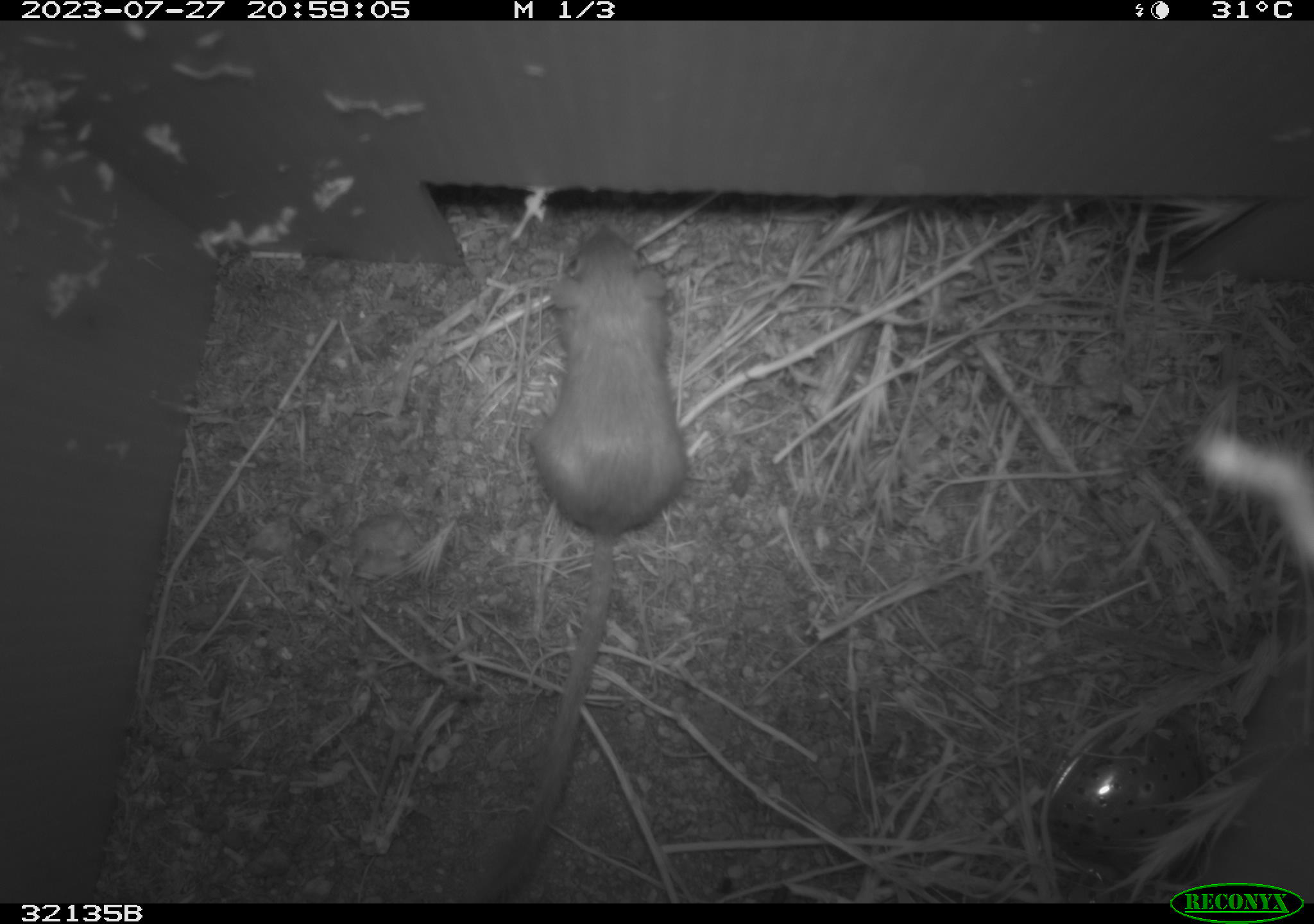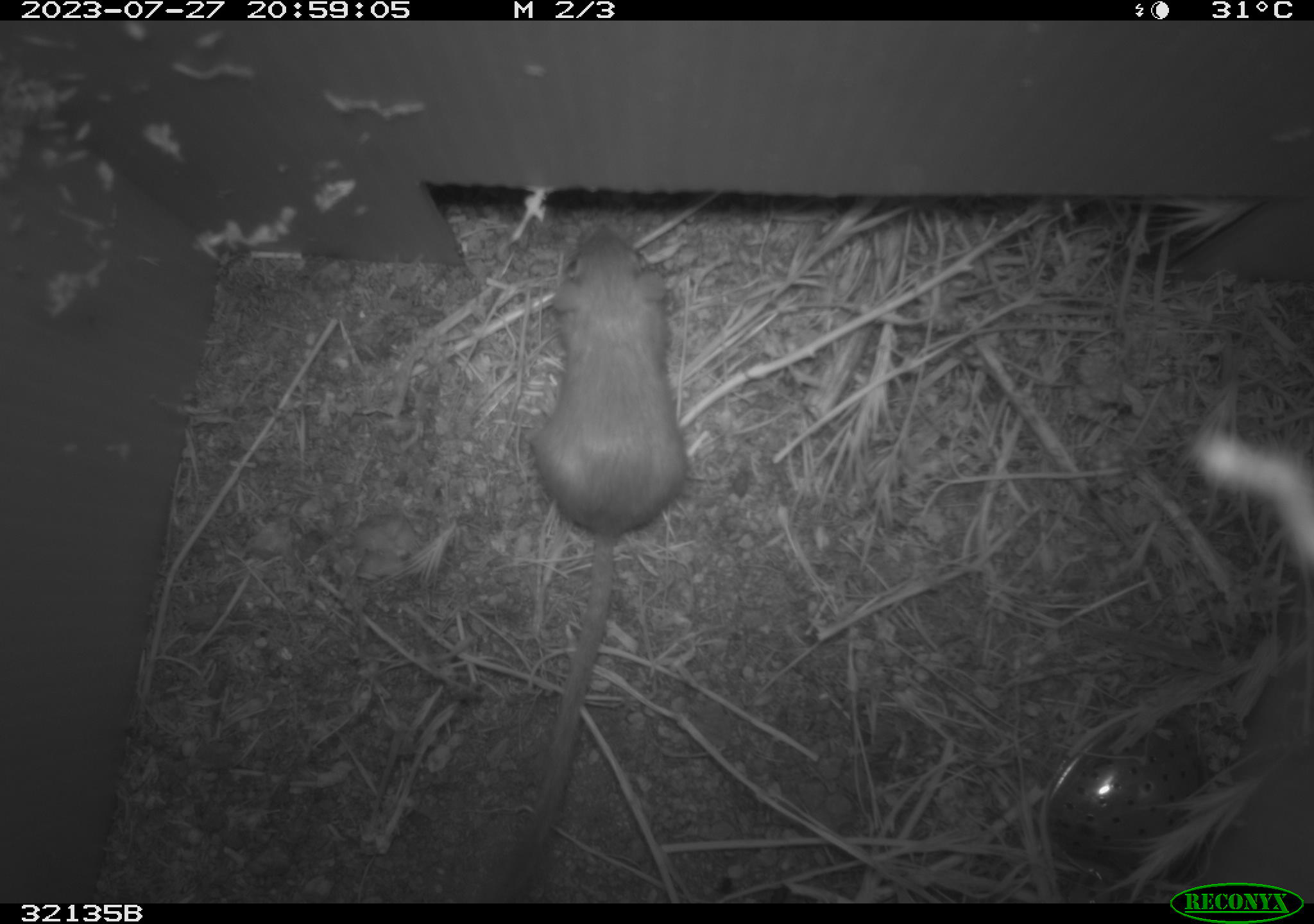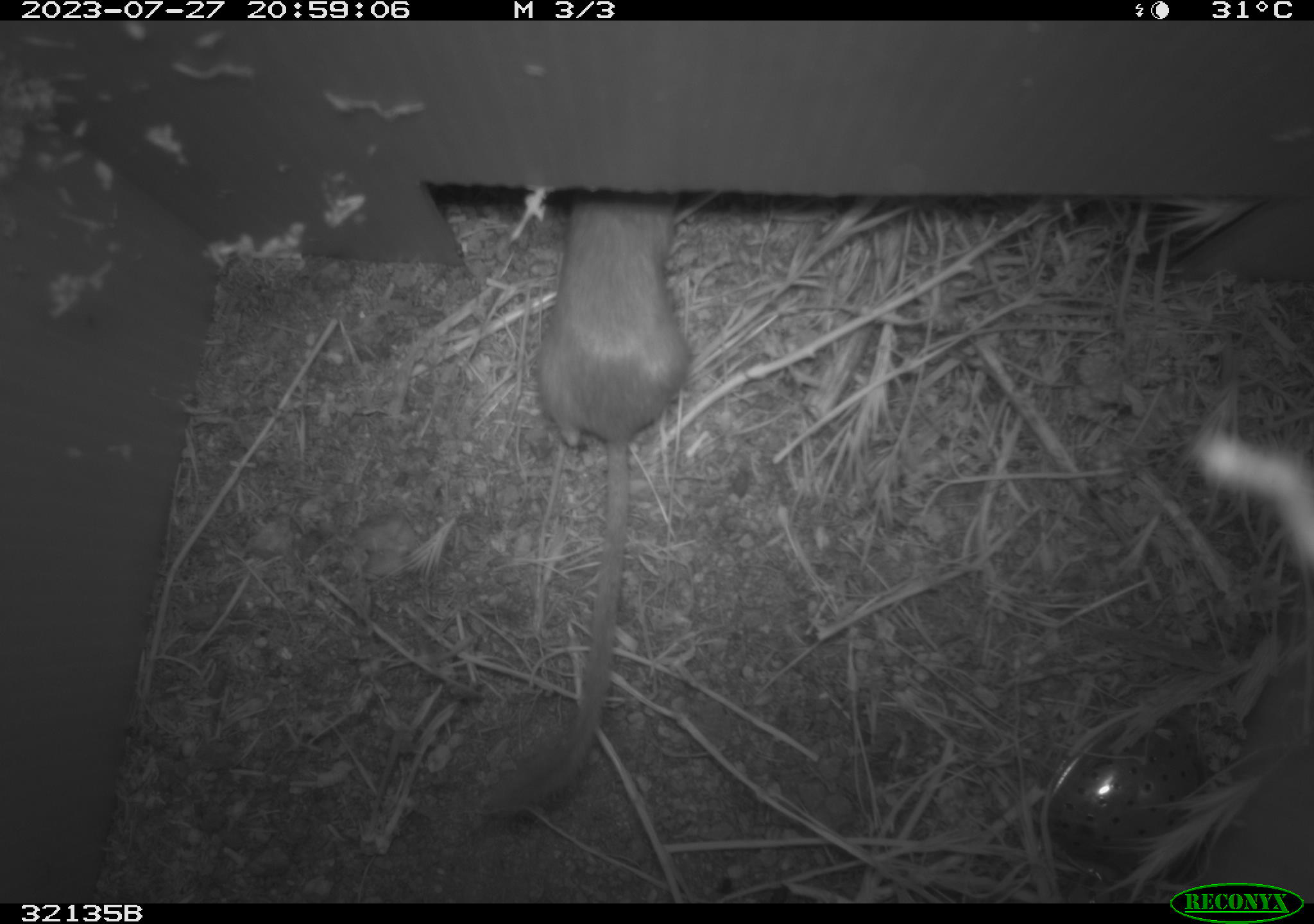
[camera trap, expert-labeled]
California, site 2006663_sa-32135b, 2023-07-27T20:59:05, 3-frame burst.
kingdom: Animalia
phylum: Chordata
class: Mammalia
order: Rodentia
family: Heteromyidae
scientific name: Heteromyidae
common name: kangaroo rats and pocket mice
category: heteromyidae family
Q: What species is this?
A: Heteromyidae family (kangaroo rats and pocket mice) (Heteromyidae).